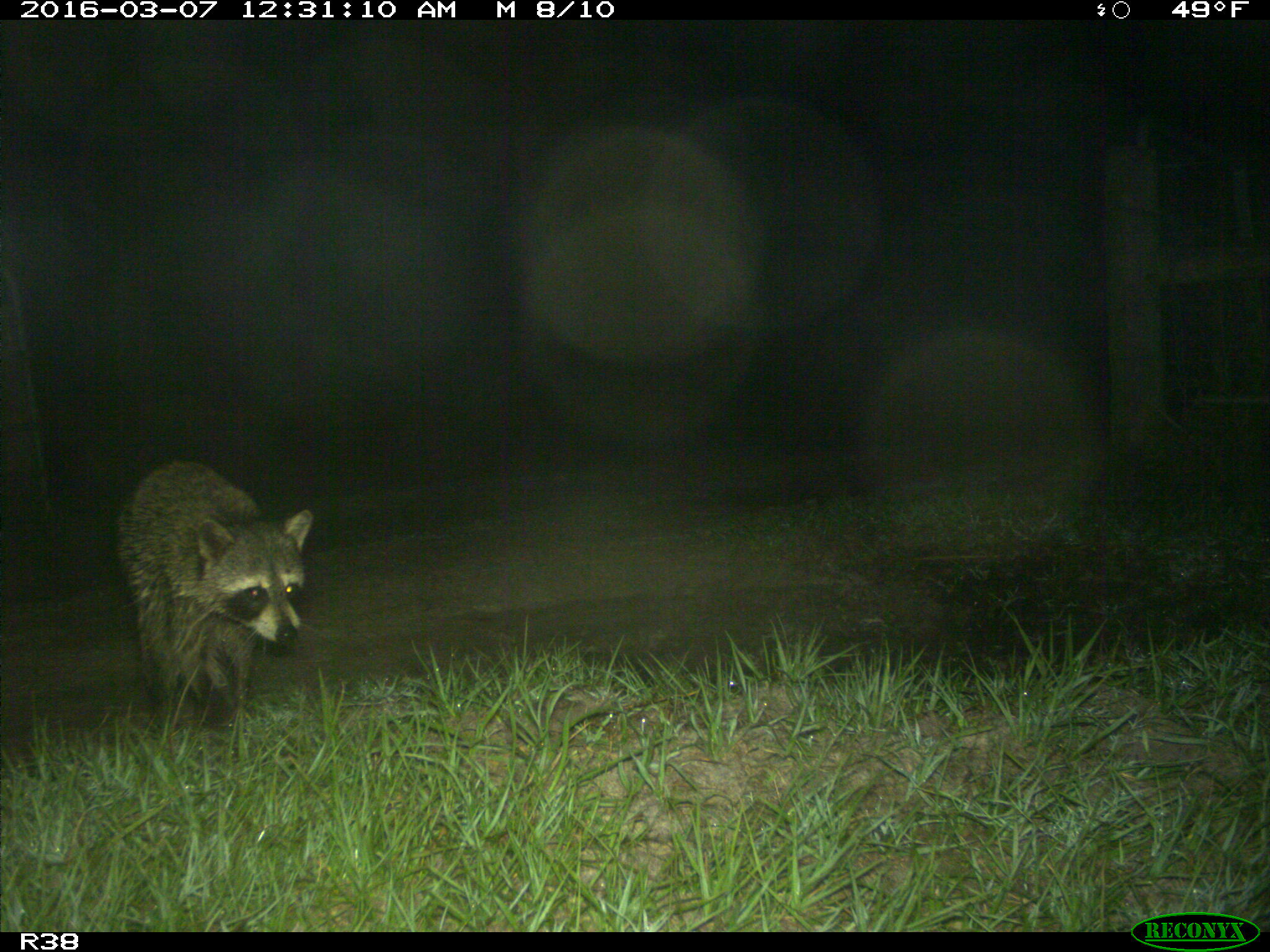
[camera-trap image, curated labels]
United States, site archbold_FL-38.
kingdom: Animalia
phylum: Chordata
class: Mammalia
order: Carnivora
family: Procyonidae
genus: Procyon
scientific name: Procyon lotor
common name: common raccoon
Procyon lotor (common raccoon).